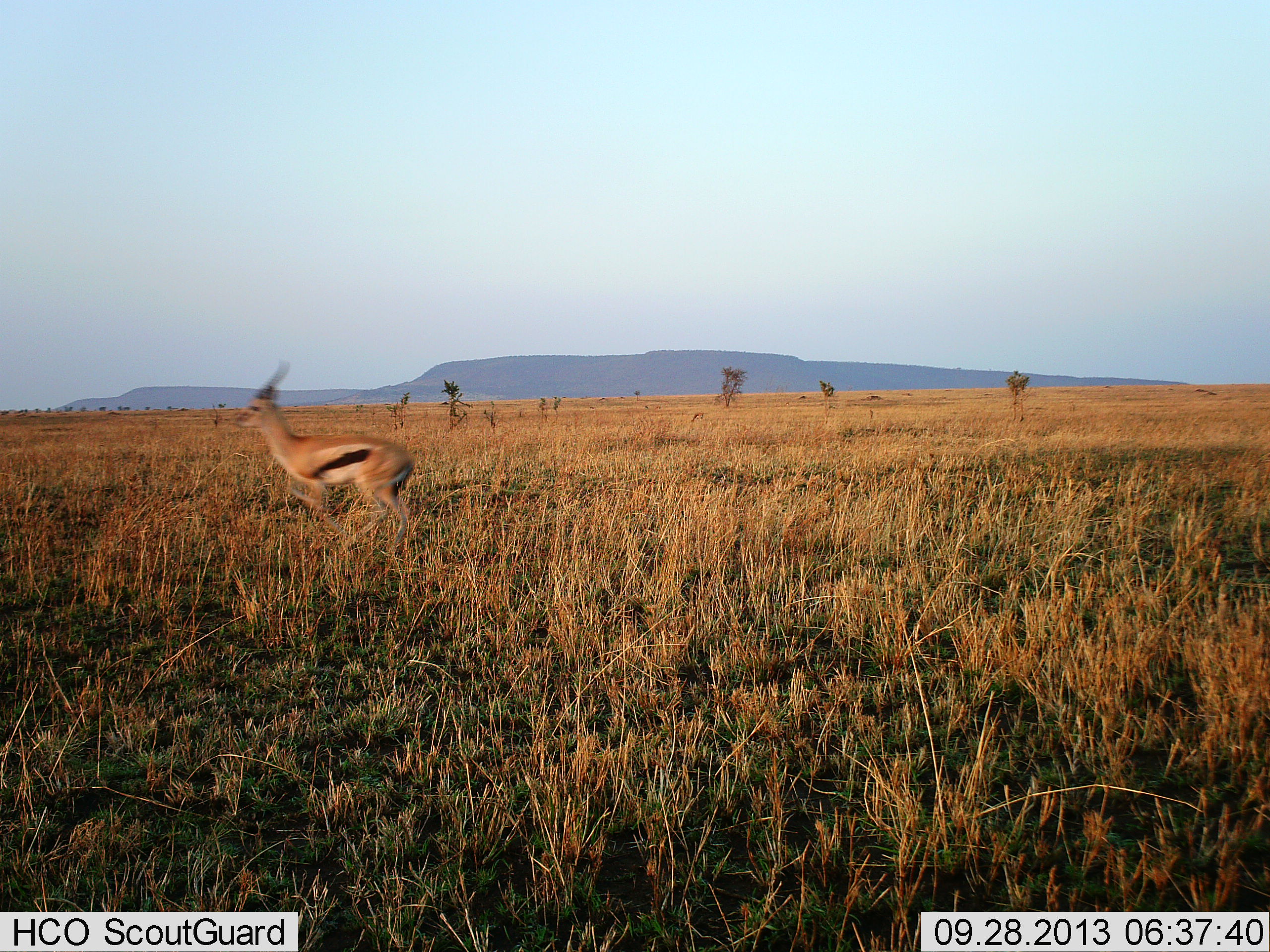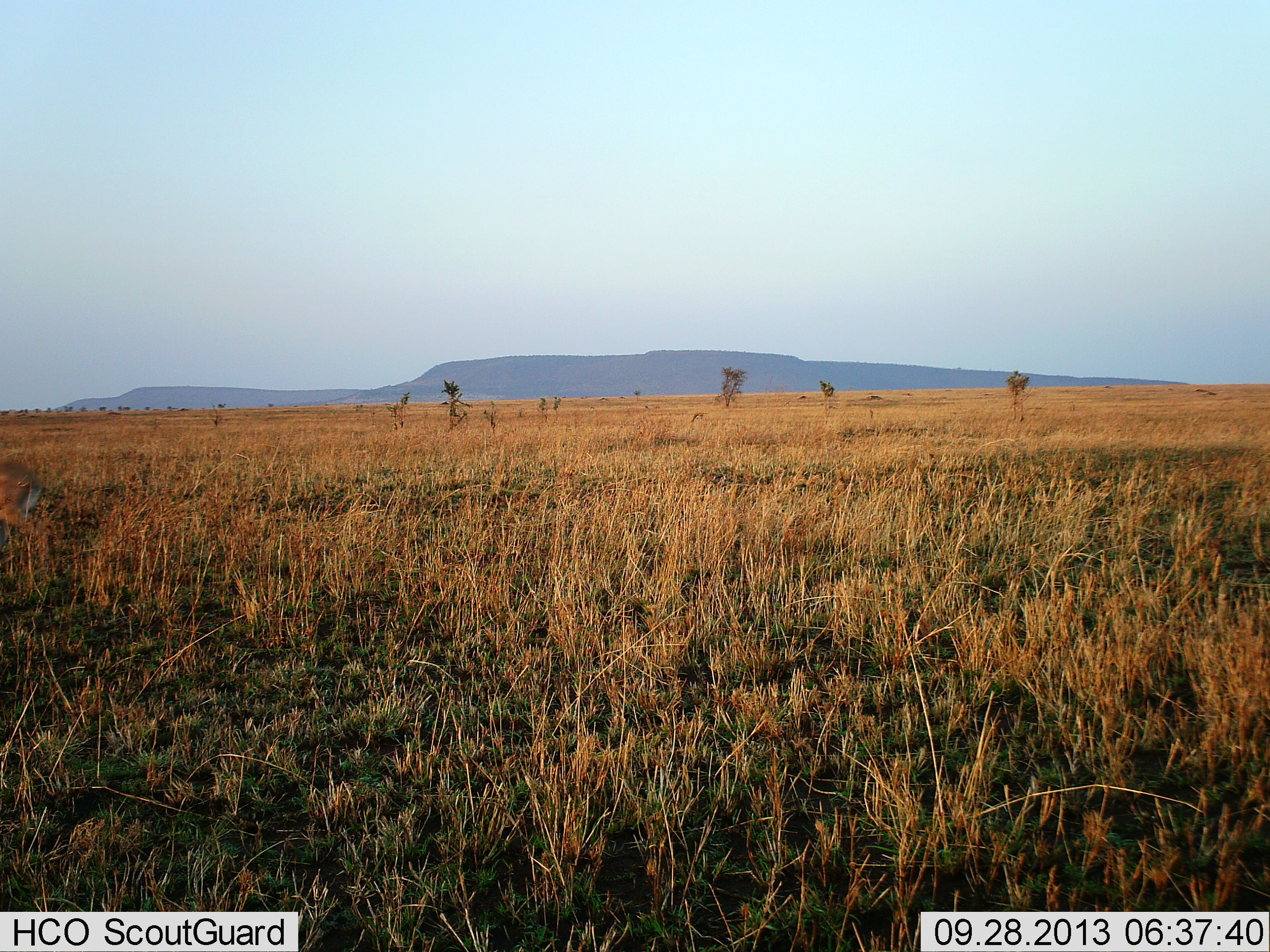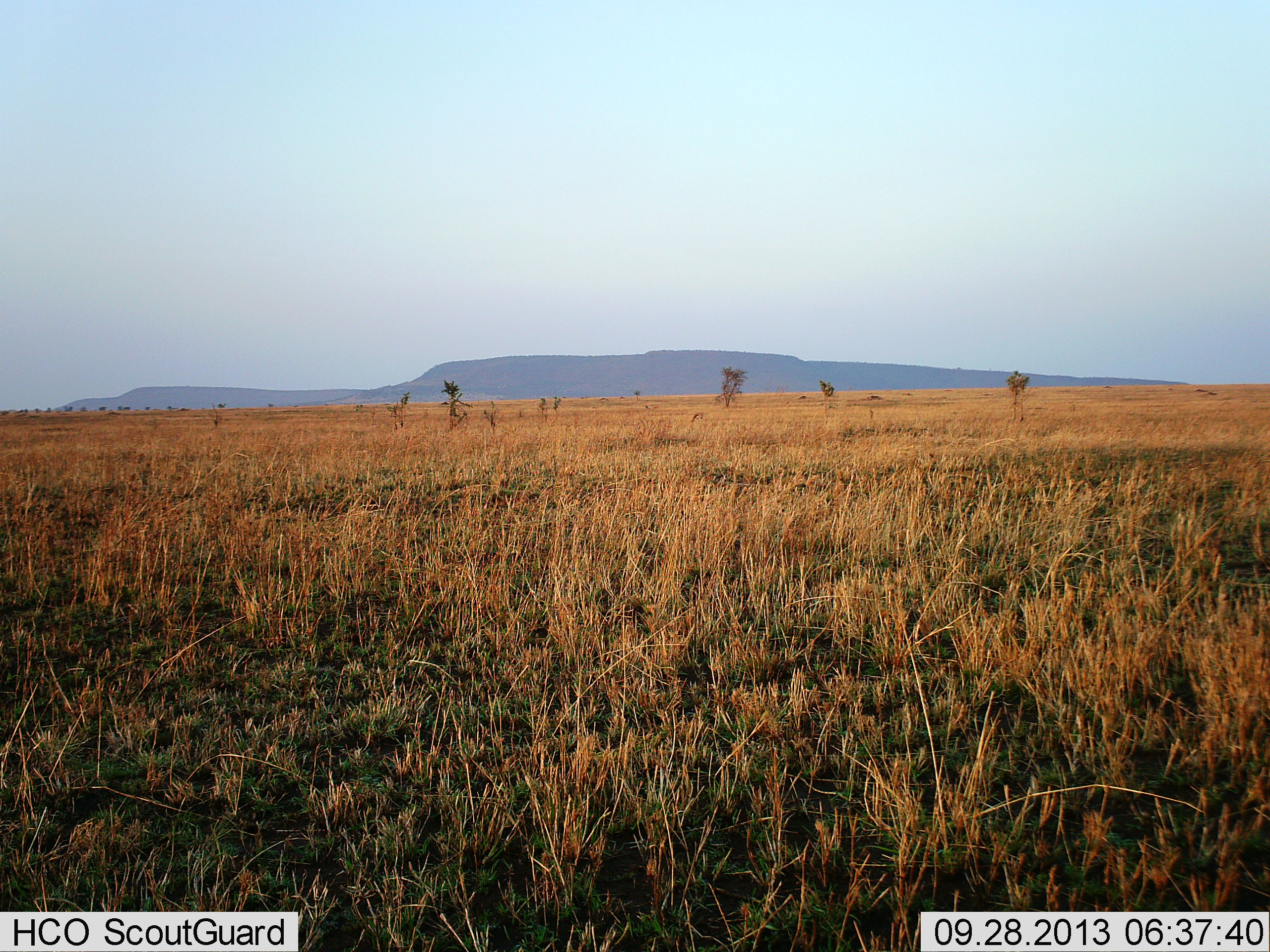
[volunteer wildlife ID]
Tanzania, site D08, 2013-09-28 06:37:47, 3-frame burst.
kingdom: Animalia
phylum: Chordata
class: Mammalia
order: Artiodactyla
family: Bovidae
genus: Eudorcas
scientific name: Eudorcas thomsonii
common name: thomson's gazelle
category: gazellethomsons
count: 1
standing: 0%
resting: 0%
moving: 100%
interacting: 0%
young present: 0%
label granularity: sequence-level